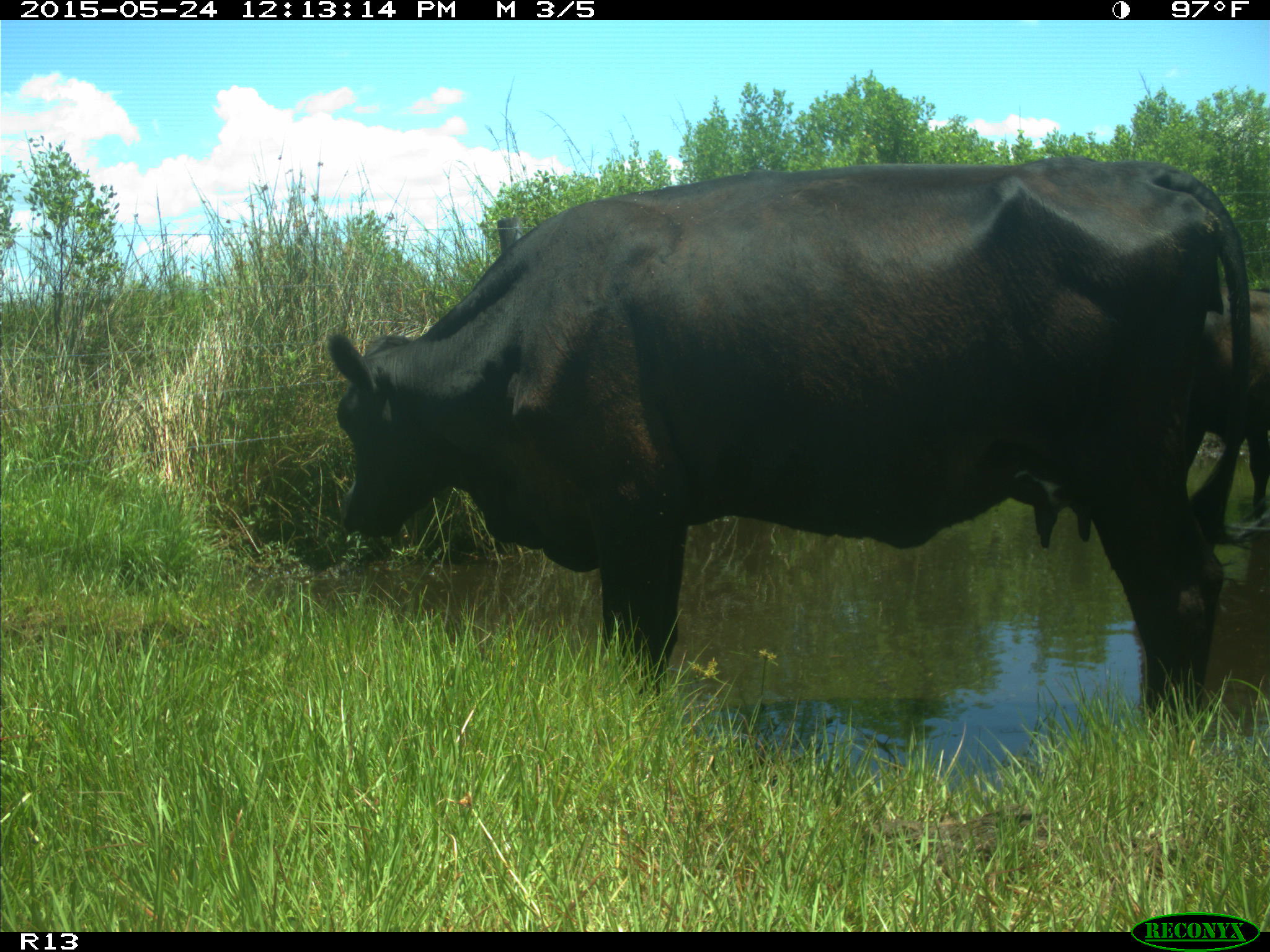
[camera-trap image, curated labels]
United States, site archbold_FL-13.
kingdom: Animalia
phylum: Chordata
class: Mammalia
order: Artiodactyla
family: Bovidae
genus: Bos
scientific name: Bos taurus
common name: domestic cow